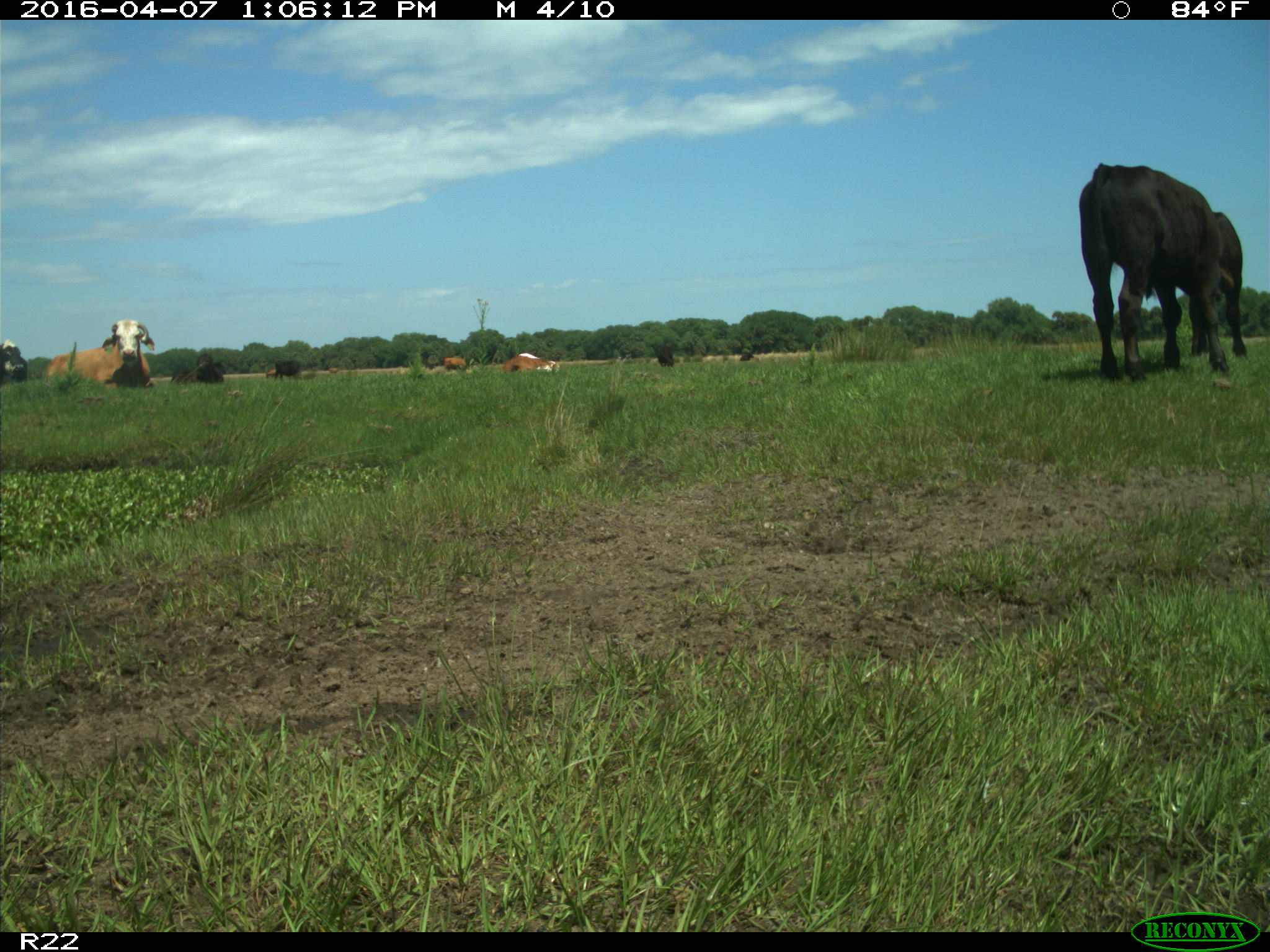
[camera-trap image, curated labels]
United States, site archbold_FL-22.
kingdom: Animalia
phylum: Chordata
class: Mammalia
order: Artiodactyla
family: Bovidae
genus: Bos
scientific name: Bos taurus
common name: domestic cow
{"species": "Bos taurus (domestic cow)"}